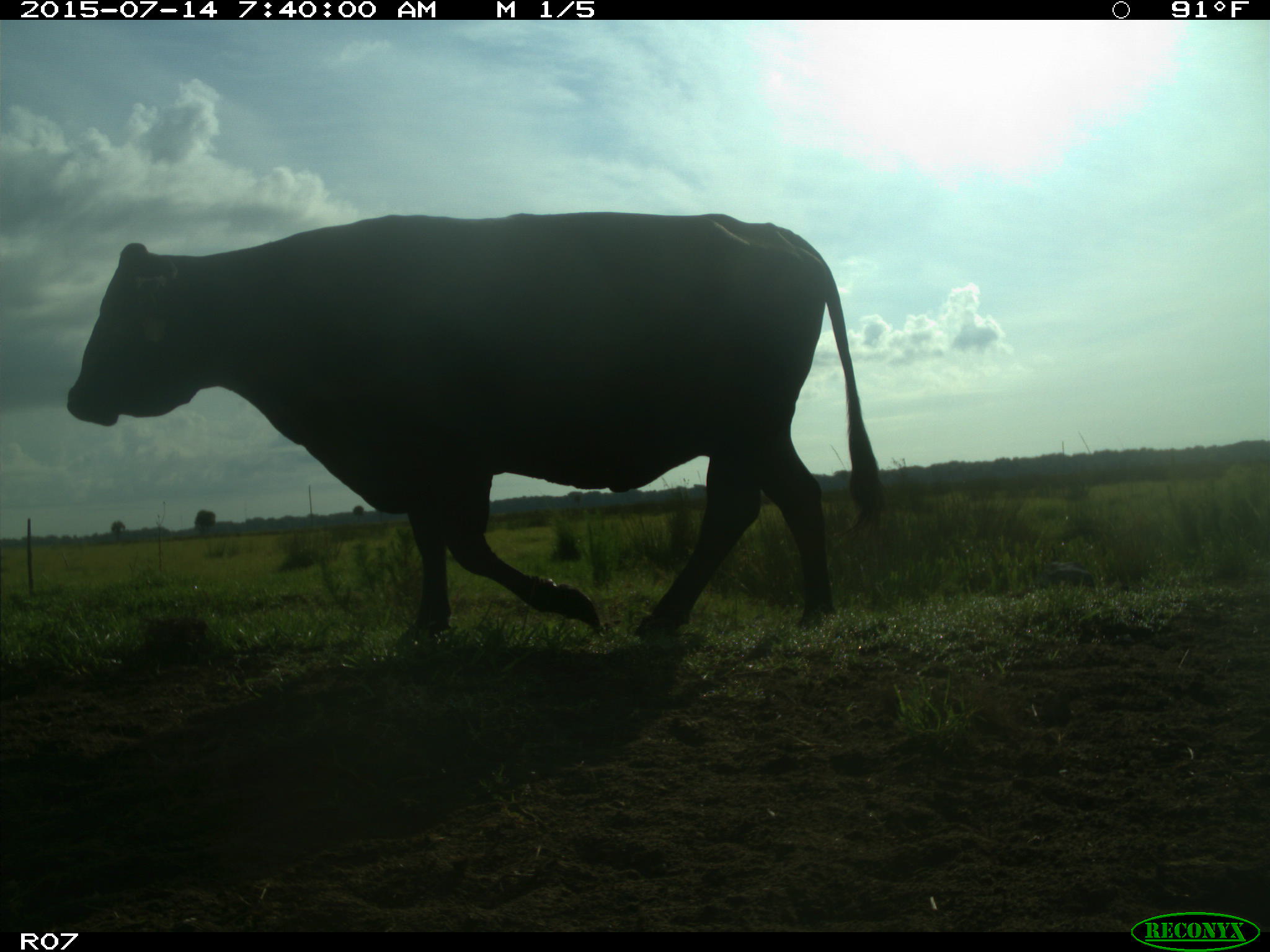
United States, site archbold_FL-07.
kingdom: Animalia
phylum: Chordata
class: Mammalia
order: Artiodactyla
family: Bovidae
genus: Bos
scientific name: Bos taurus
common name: domestic cow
Bos taurus (domestic cow).